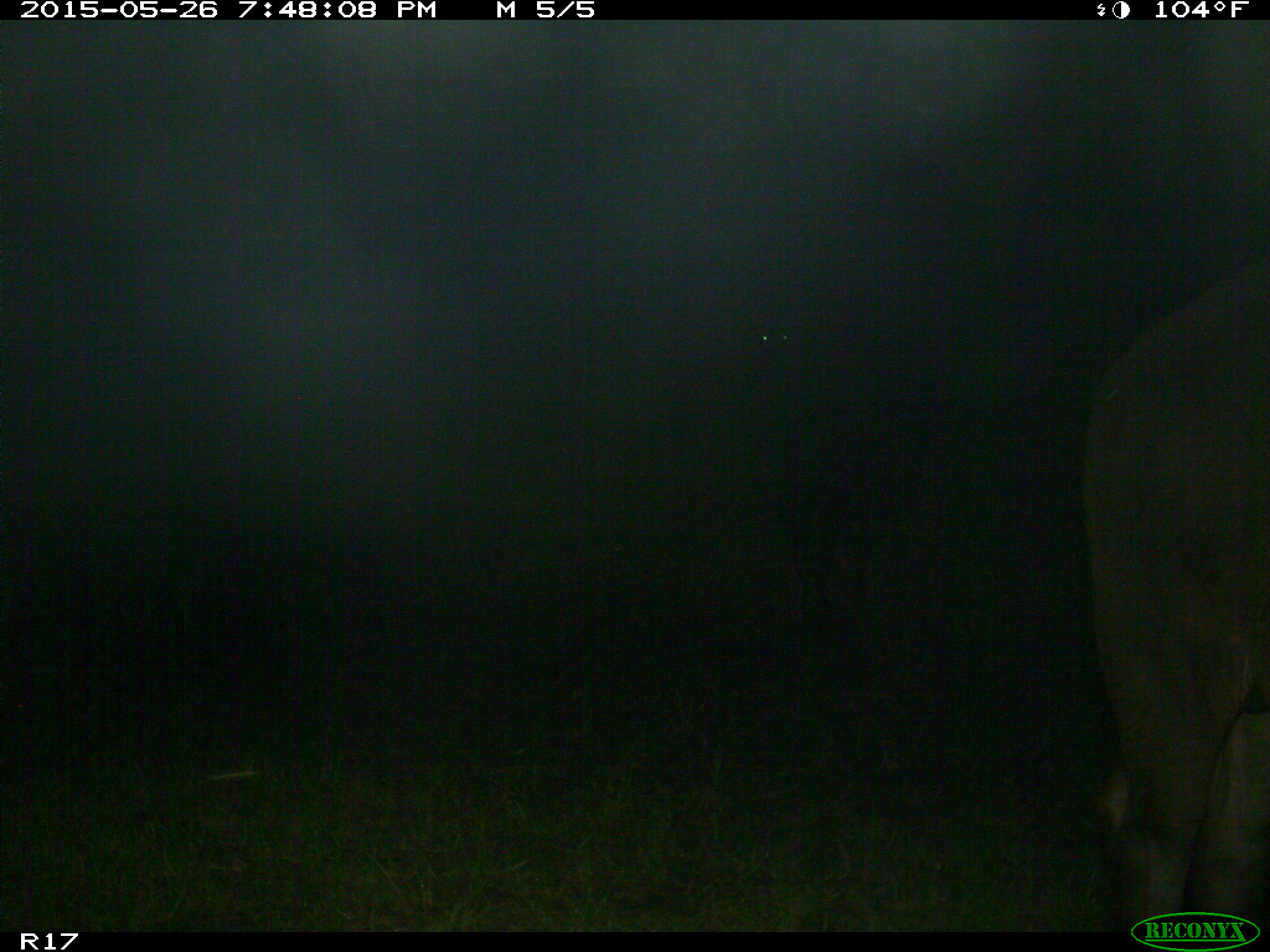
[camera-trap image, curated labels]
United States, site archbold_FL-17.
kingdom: Animalia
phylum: Chordata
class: Mammalia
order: Artiodactyla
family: Bovidae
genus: Bos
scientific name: Bos taurus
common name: domestic cow